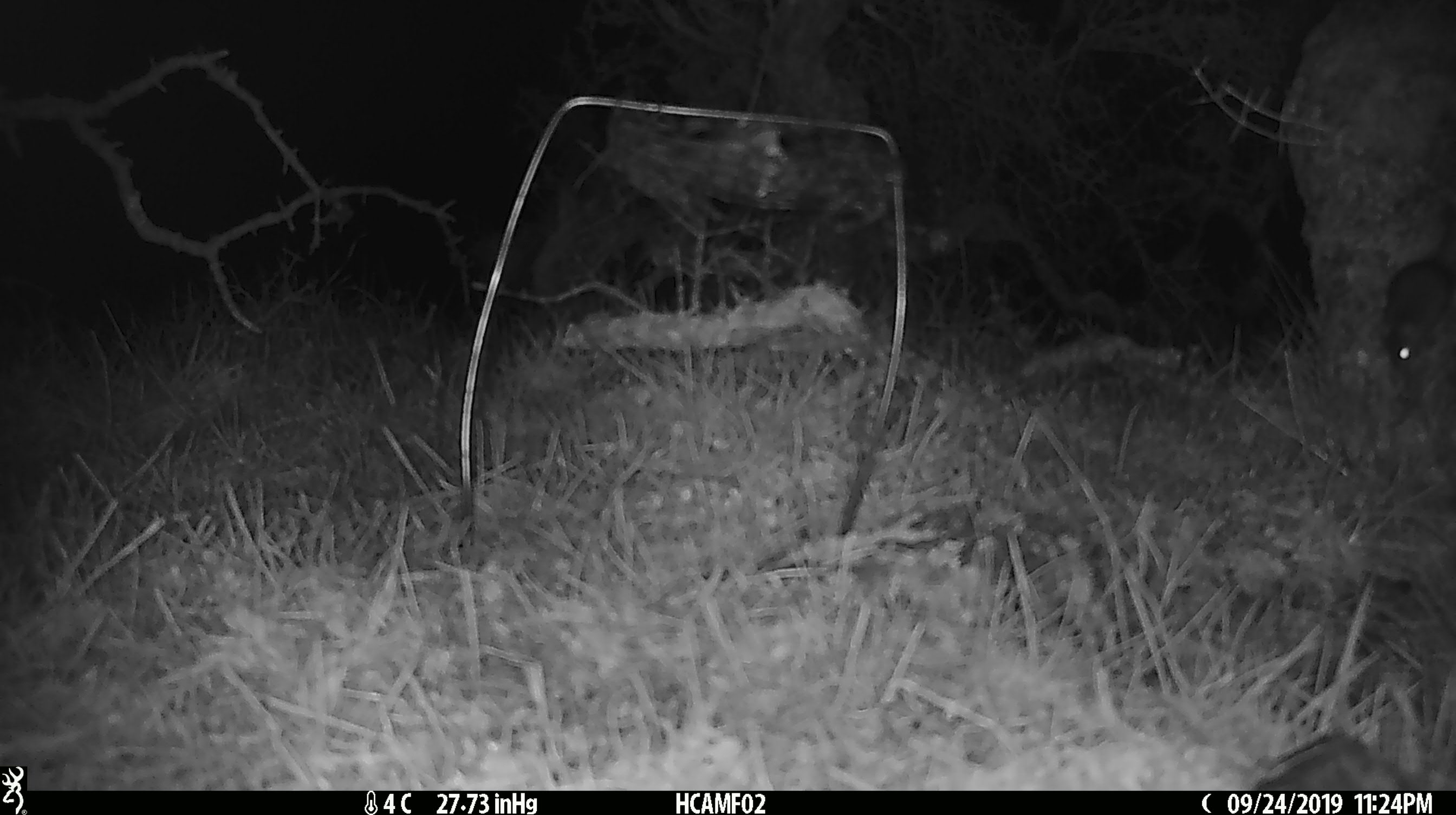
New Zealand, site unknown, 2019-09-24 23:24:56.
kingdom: Animalia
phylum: Chordata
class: Mammalia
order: Rodentia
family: Muridae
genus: Mus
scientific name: Mus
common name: mouse